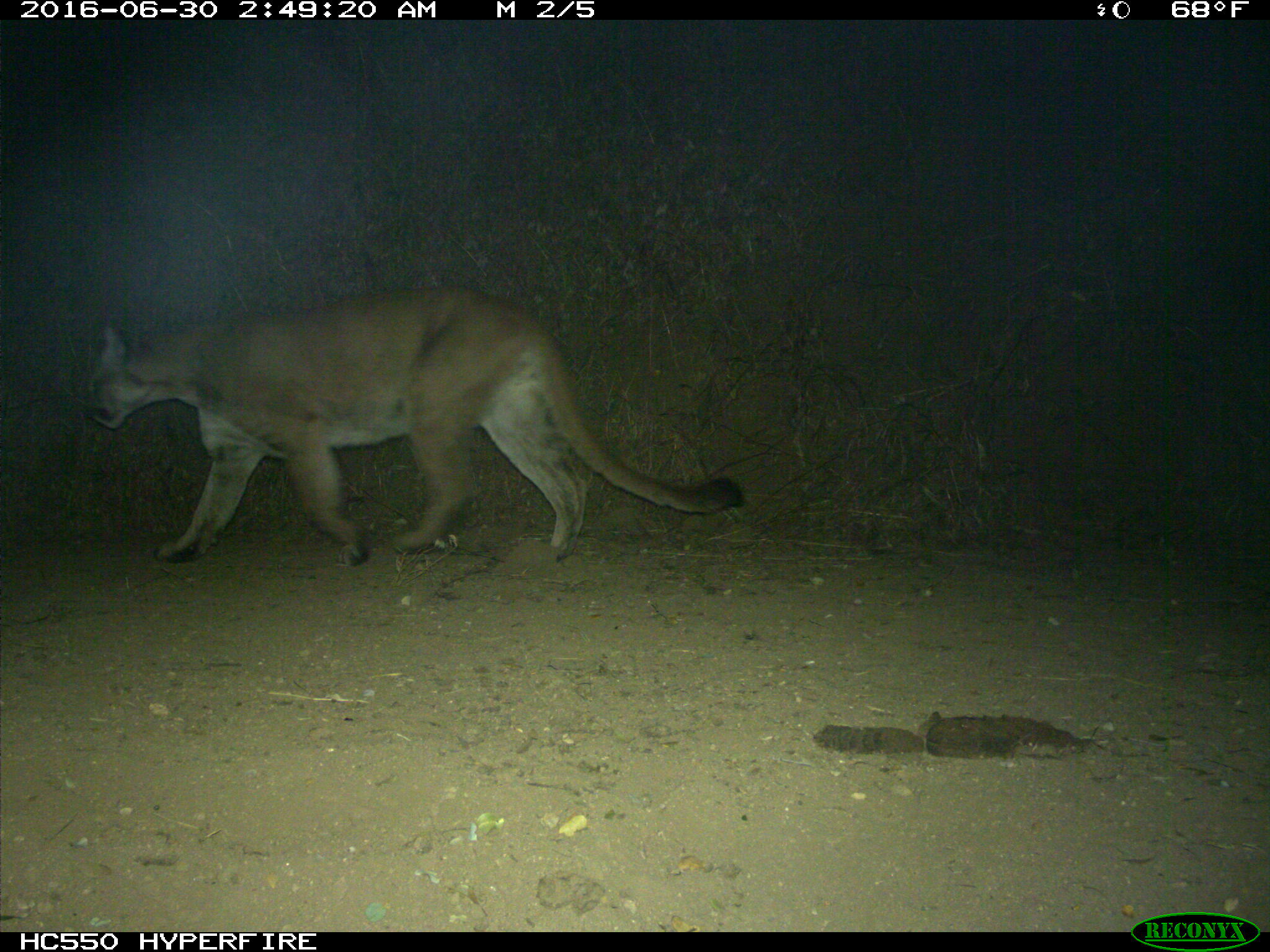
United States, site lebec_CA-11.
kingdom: Animalia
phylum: Chordata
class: Mammalia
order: Carnivora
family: Felidae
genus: Puma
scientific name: Puma concolor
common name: mountain lion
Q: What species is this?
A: Puma concolor (mountain lion).